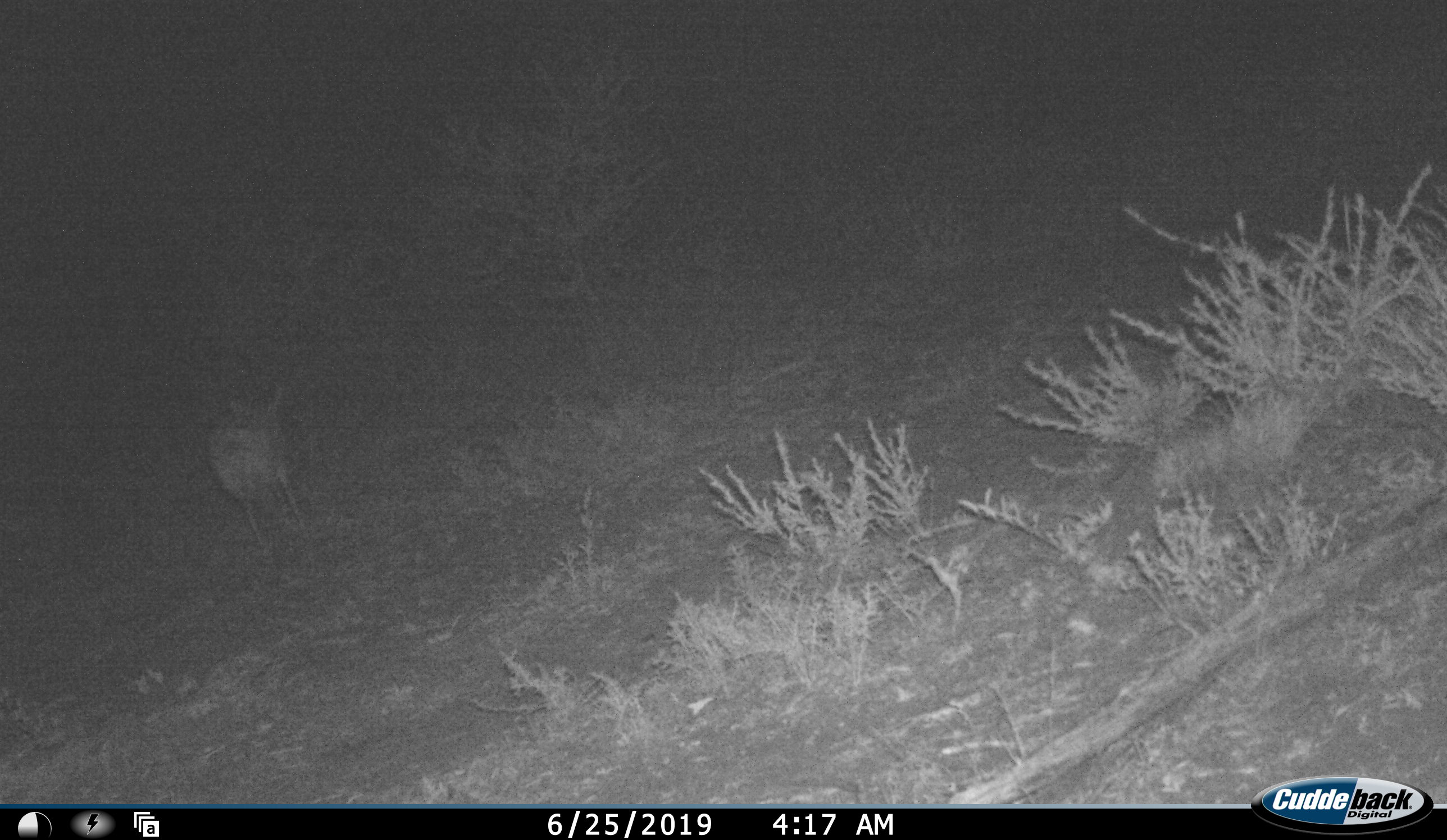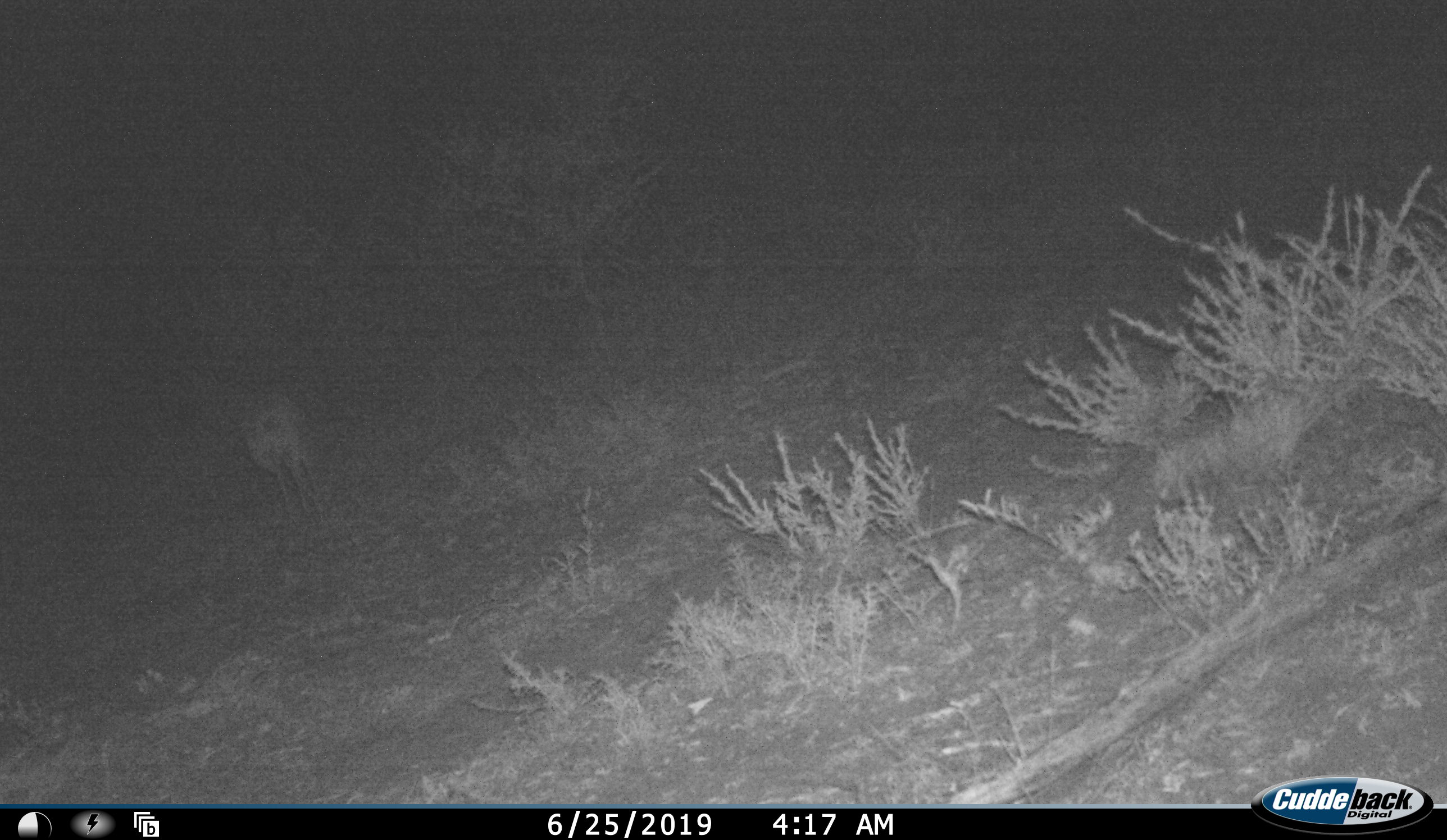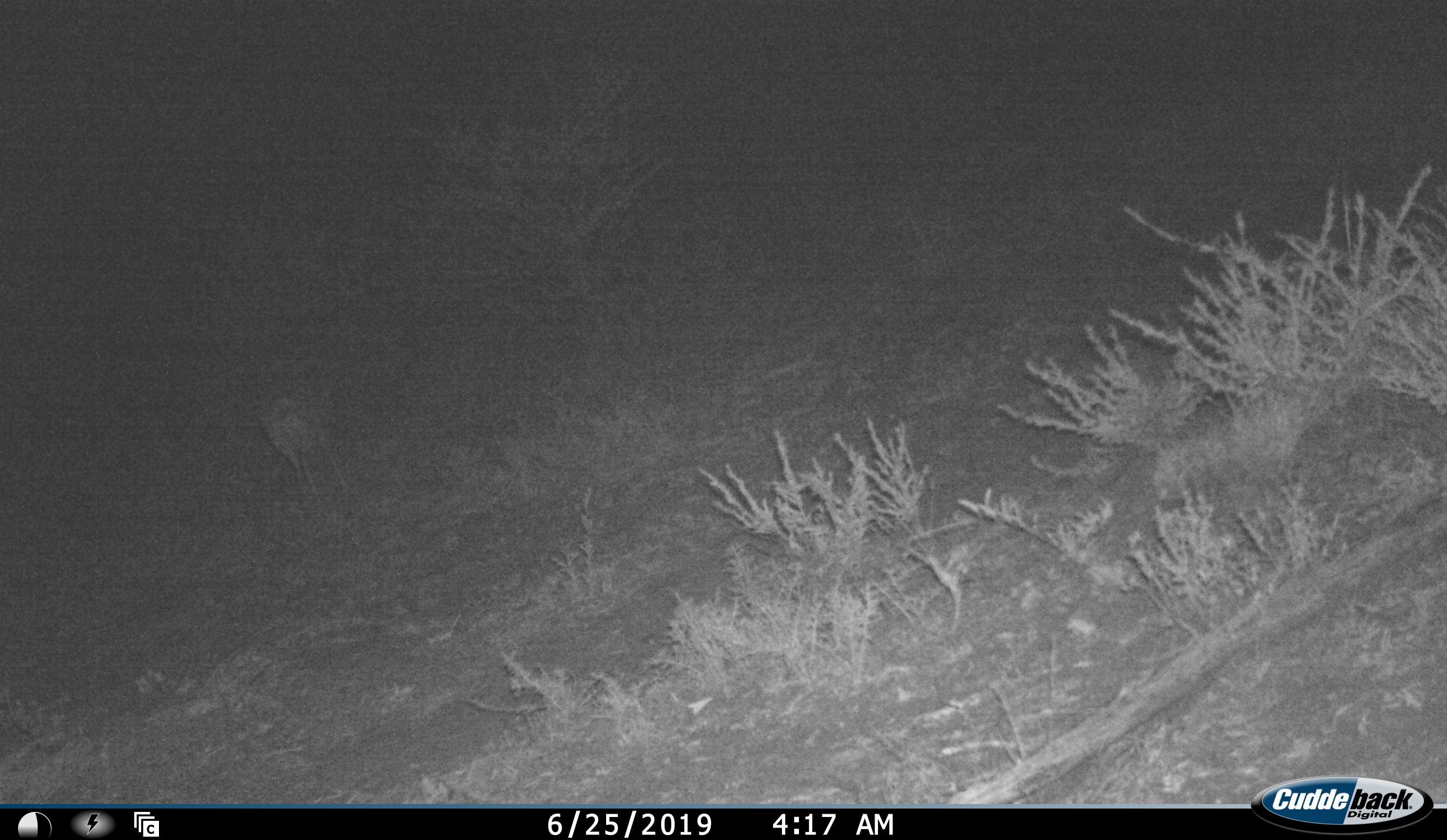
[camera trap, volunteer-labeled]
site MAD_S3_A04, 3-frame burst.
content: unidentified animal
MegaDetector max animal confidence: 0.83